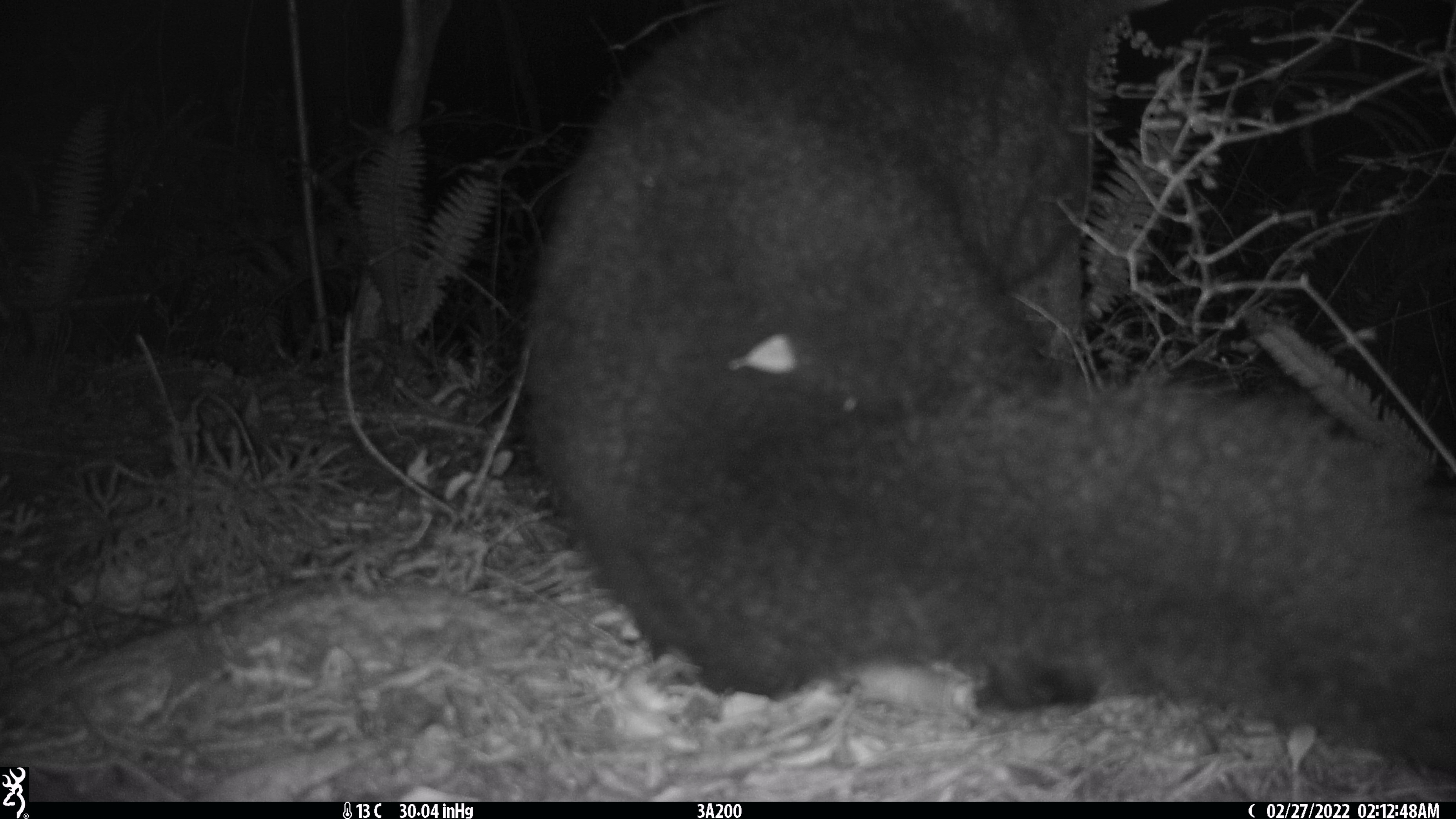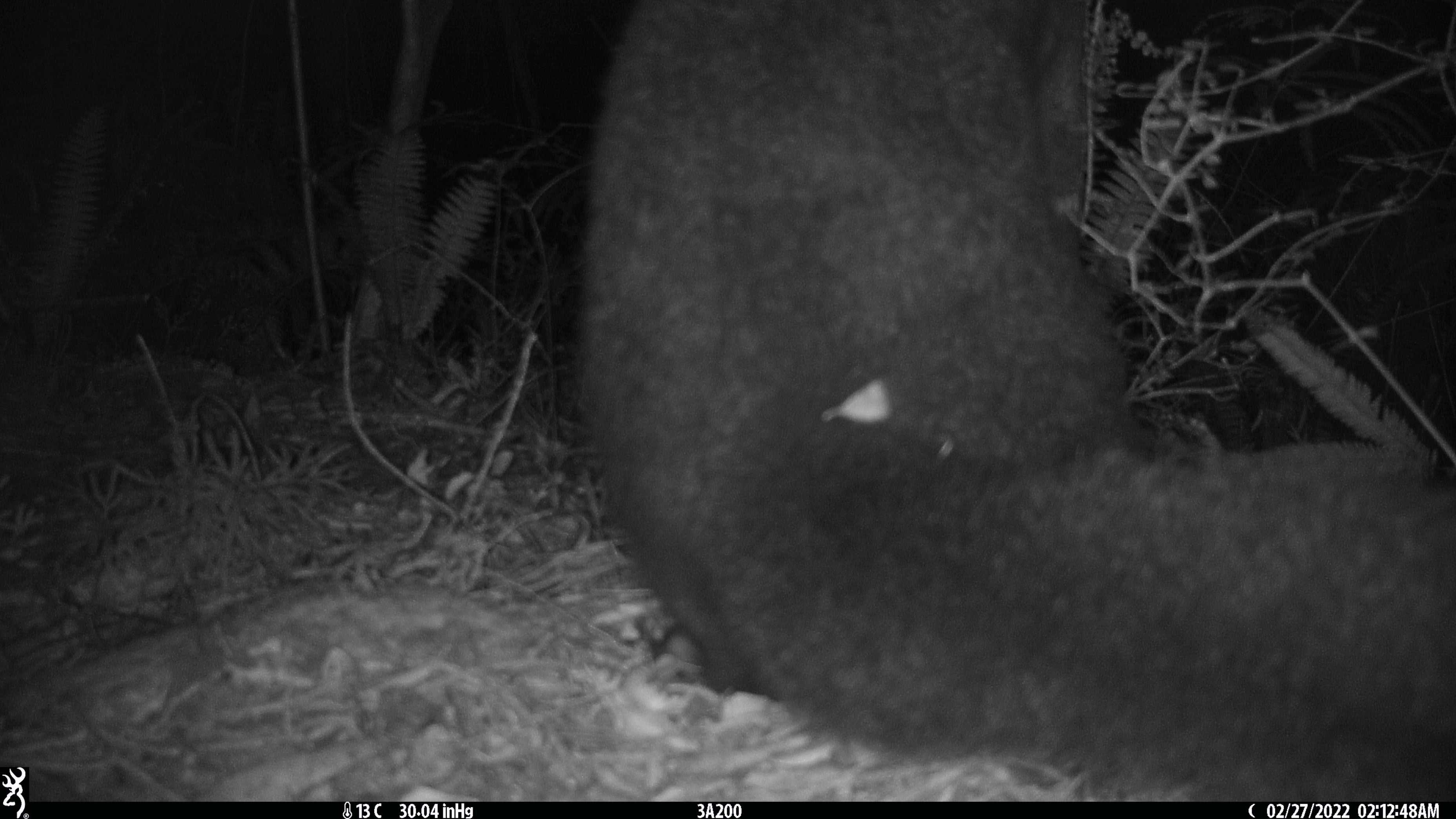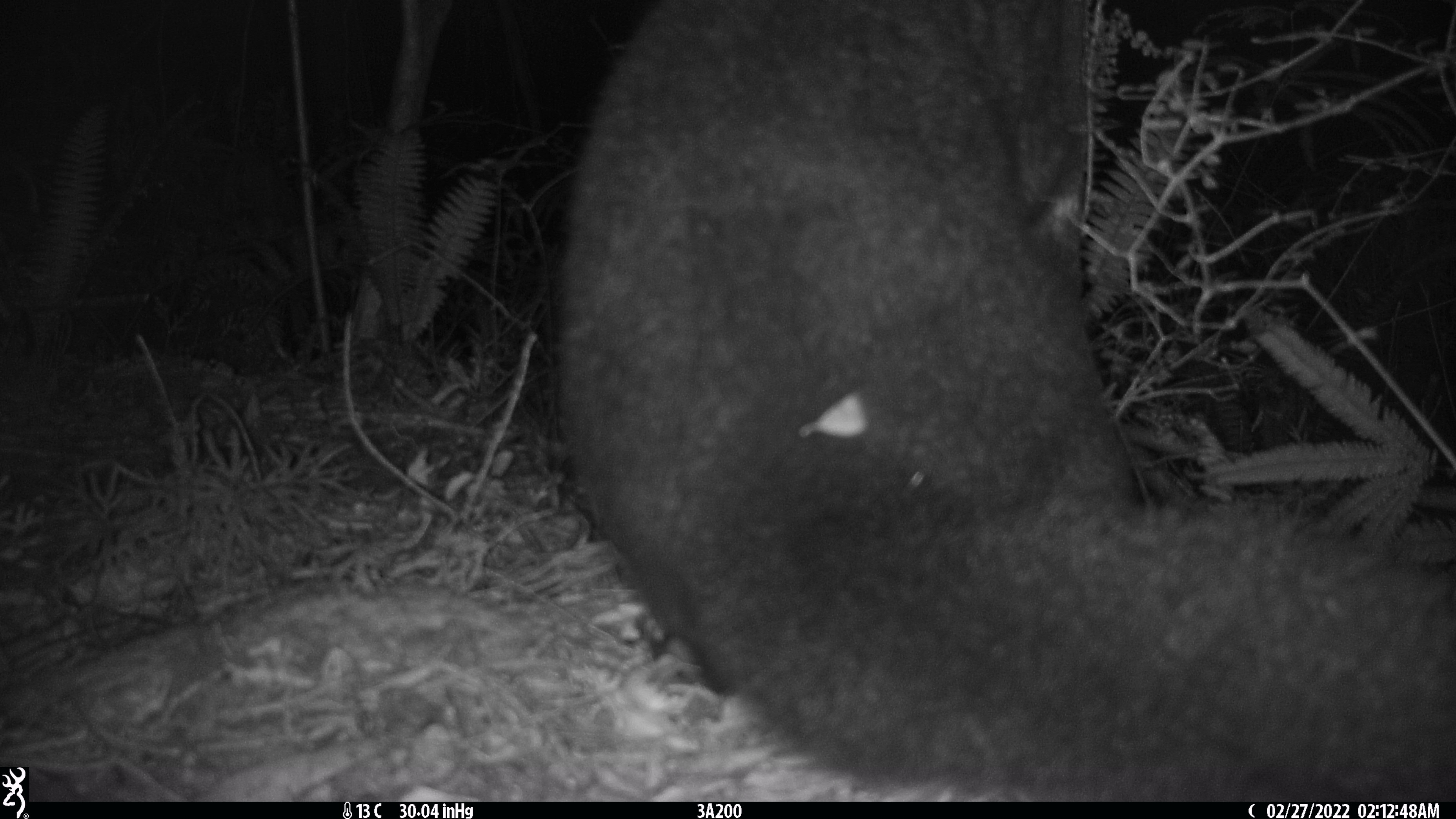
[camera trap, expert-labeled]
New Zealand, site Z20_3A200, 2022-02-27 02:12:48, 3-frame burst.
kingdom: Animalia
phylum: Chordata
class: Mammalia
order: Diprotodontia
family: Phalangeridae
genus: Trichosurus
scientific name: Trichosurus vulpecula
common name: common brushtail possum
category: possum